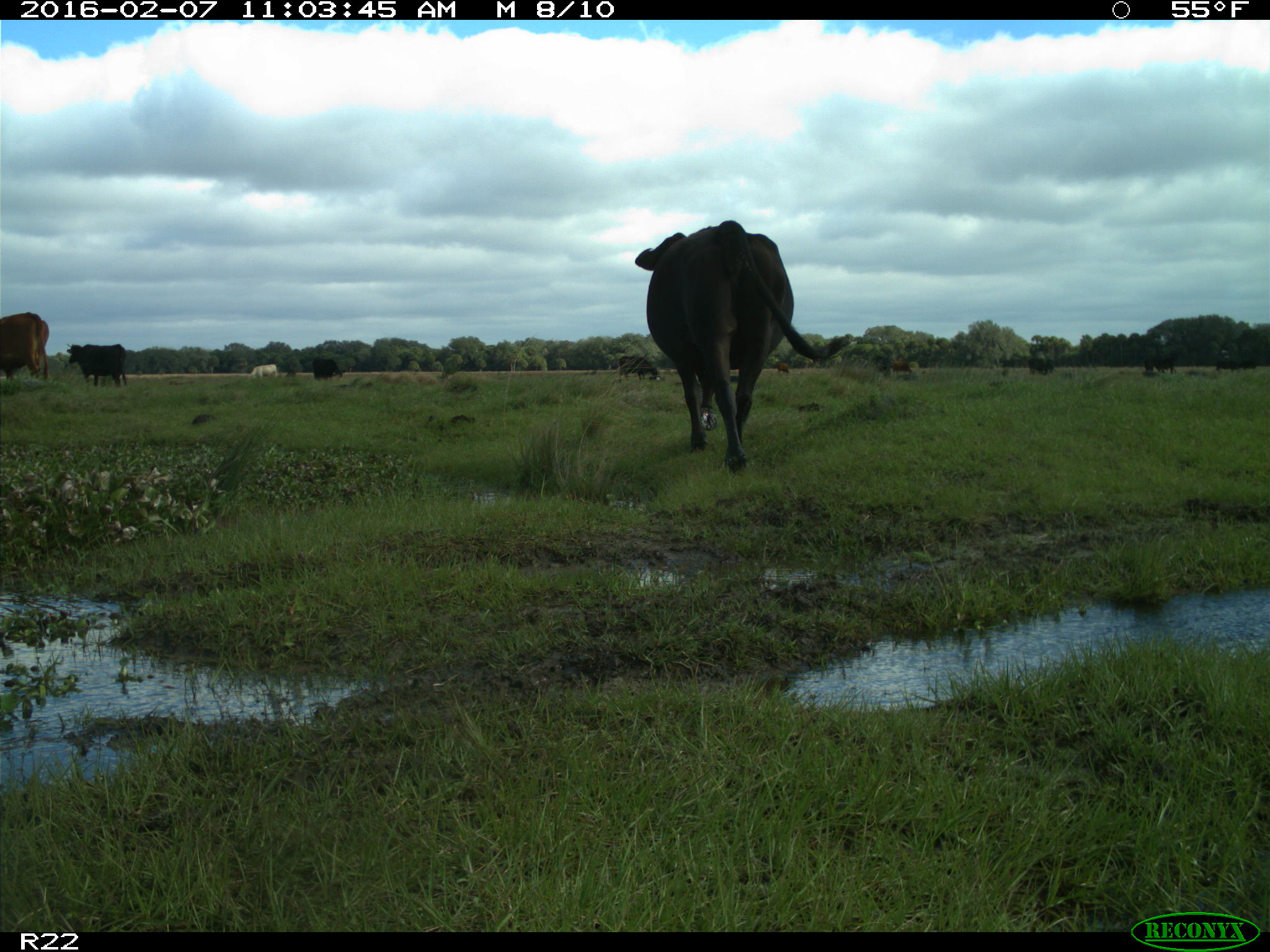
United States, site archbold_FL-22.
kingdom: Animalia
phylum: Chordata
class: Mammalia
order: Artiodactyla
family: Bovidae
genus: Bos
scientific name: Bos taurus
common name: domestic cow